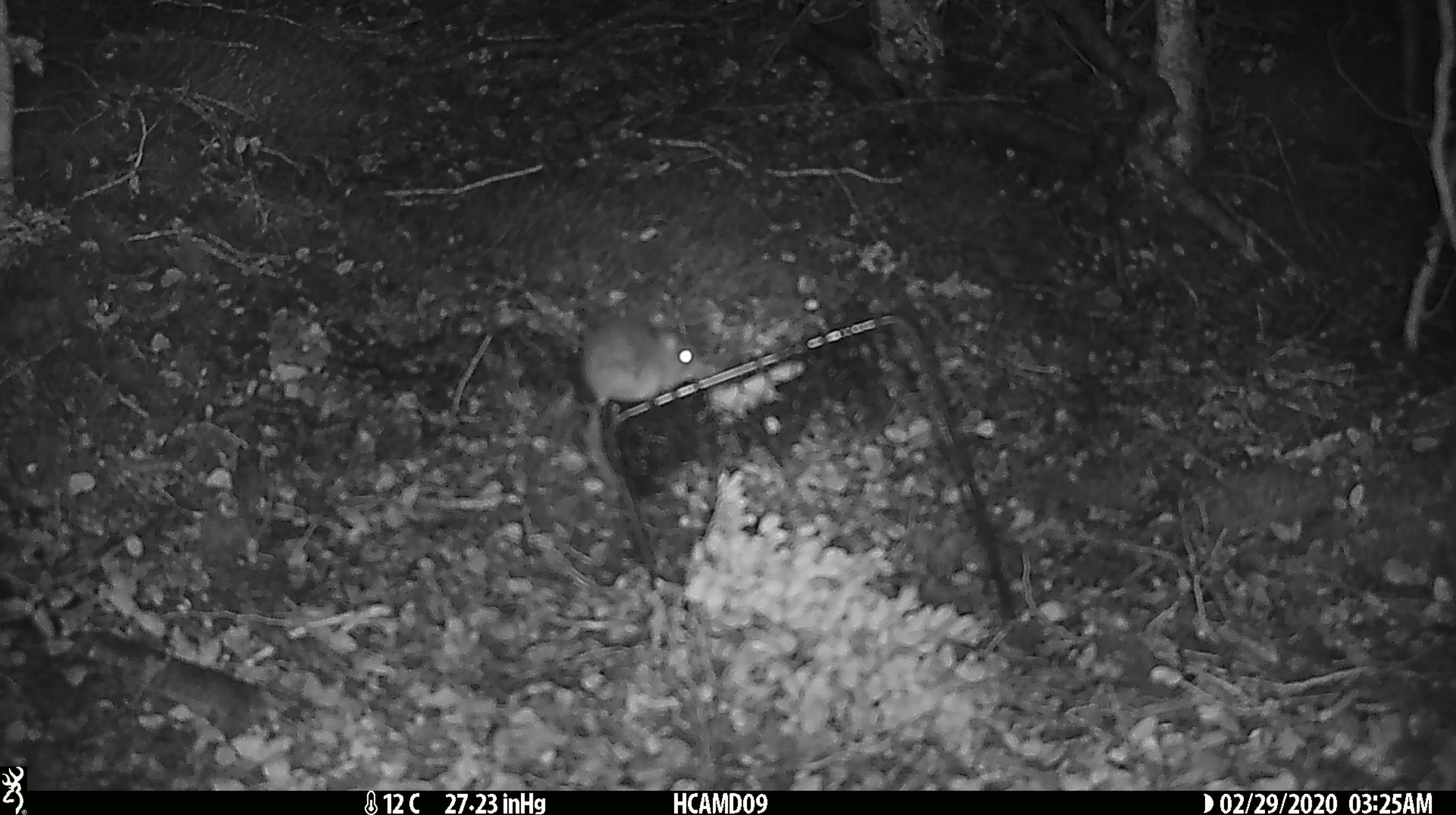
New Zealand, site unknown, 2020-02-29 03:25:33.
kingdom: Animalia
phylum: Chordata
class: Mammalia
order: Rodentia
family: Muridae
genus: Mus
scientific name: Mus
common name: mouse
Mouse (Mus).